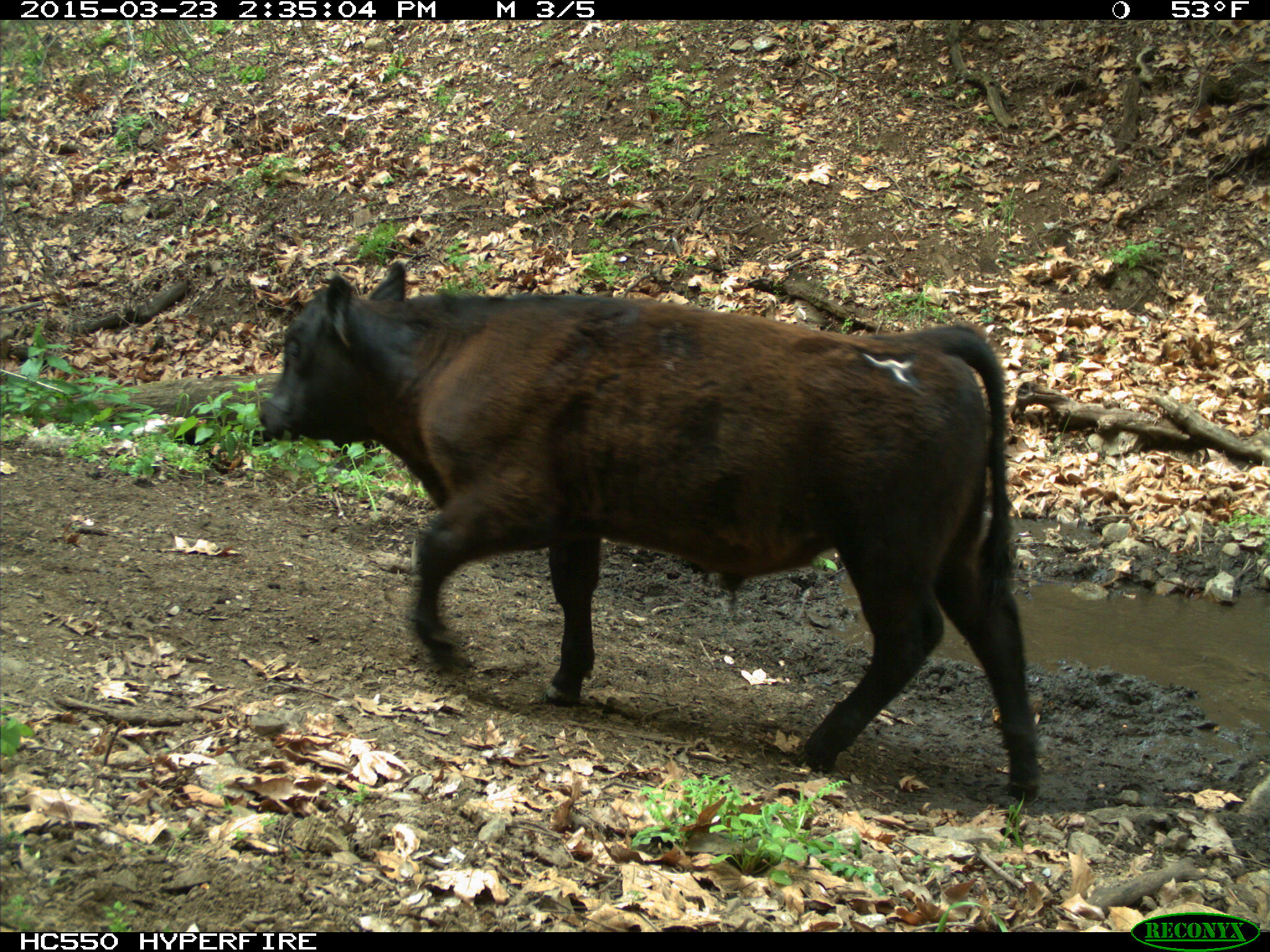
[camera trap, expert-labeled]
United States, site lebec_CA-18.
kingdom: Animalia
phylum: Chordata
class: Mammalia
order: Artiodactyla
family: Bovidae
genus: Bos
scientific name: Bos taurus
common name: domestic cow